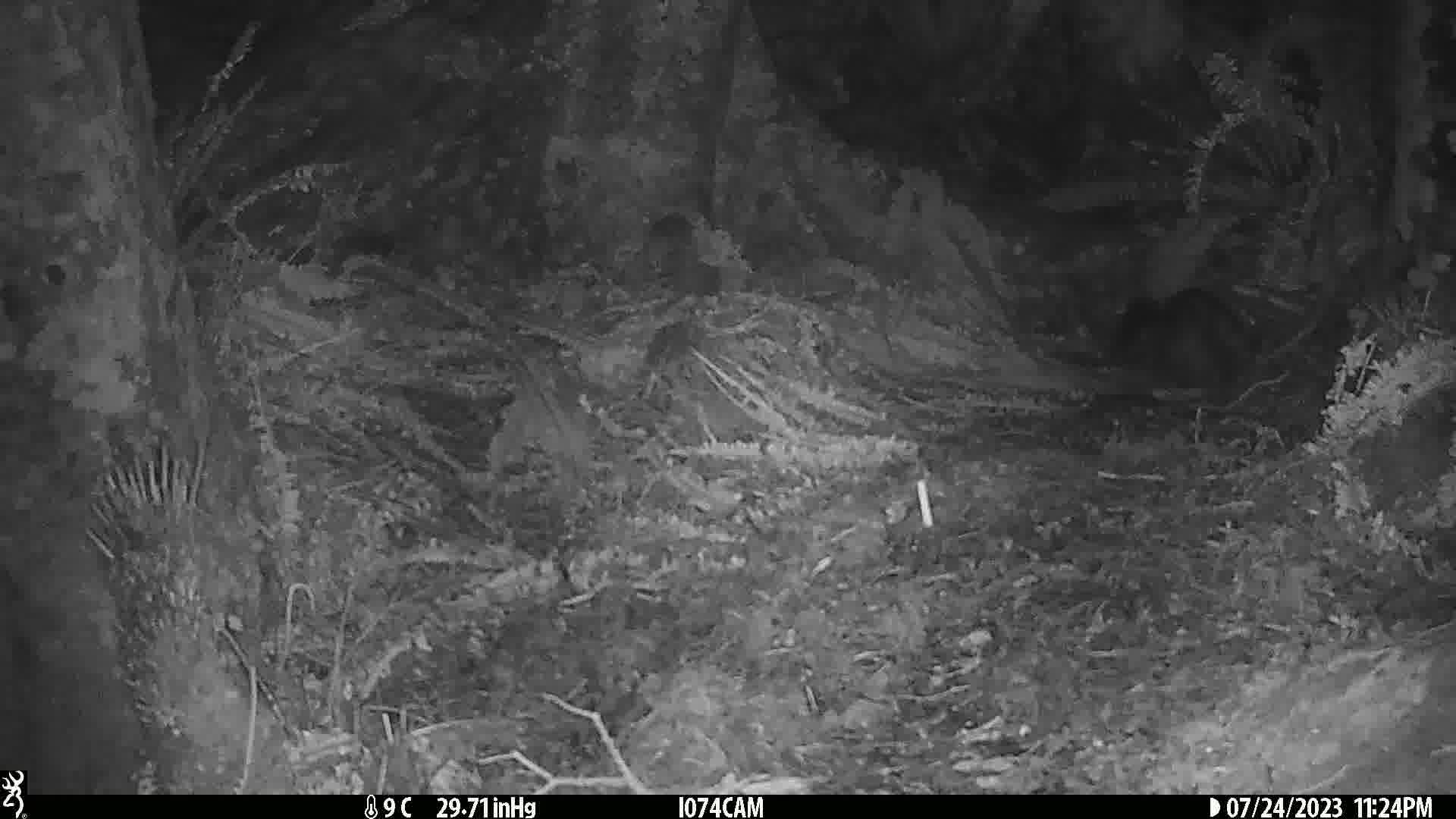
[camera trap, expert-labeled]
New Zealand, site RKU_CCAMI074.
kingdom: Animalia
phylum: Chordata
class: Mammalia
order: Diprotodontia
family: Phalangeridae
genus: Trichosurus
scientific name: Trichosurus vulpecula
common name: common brushtail possum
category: possum